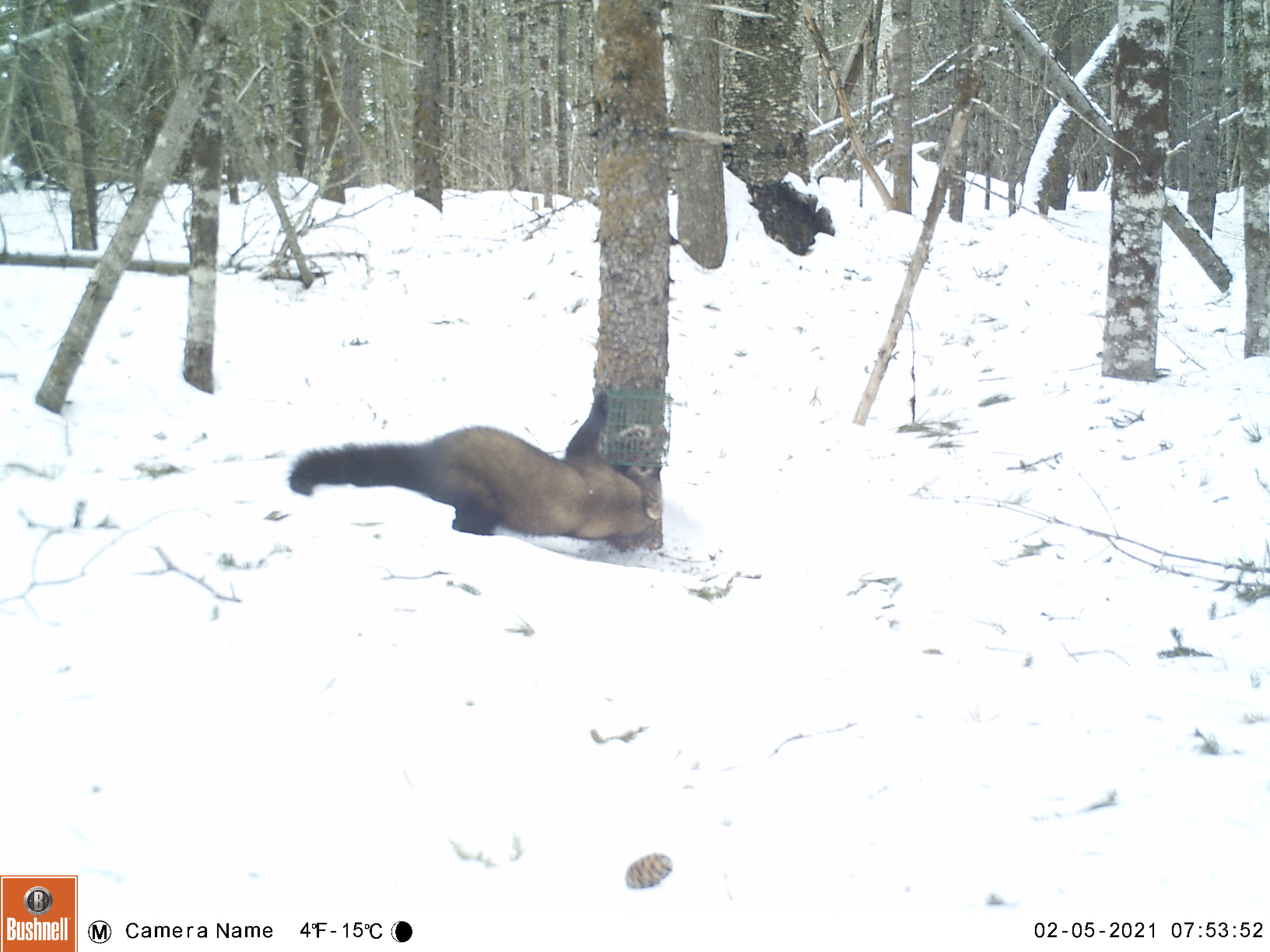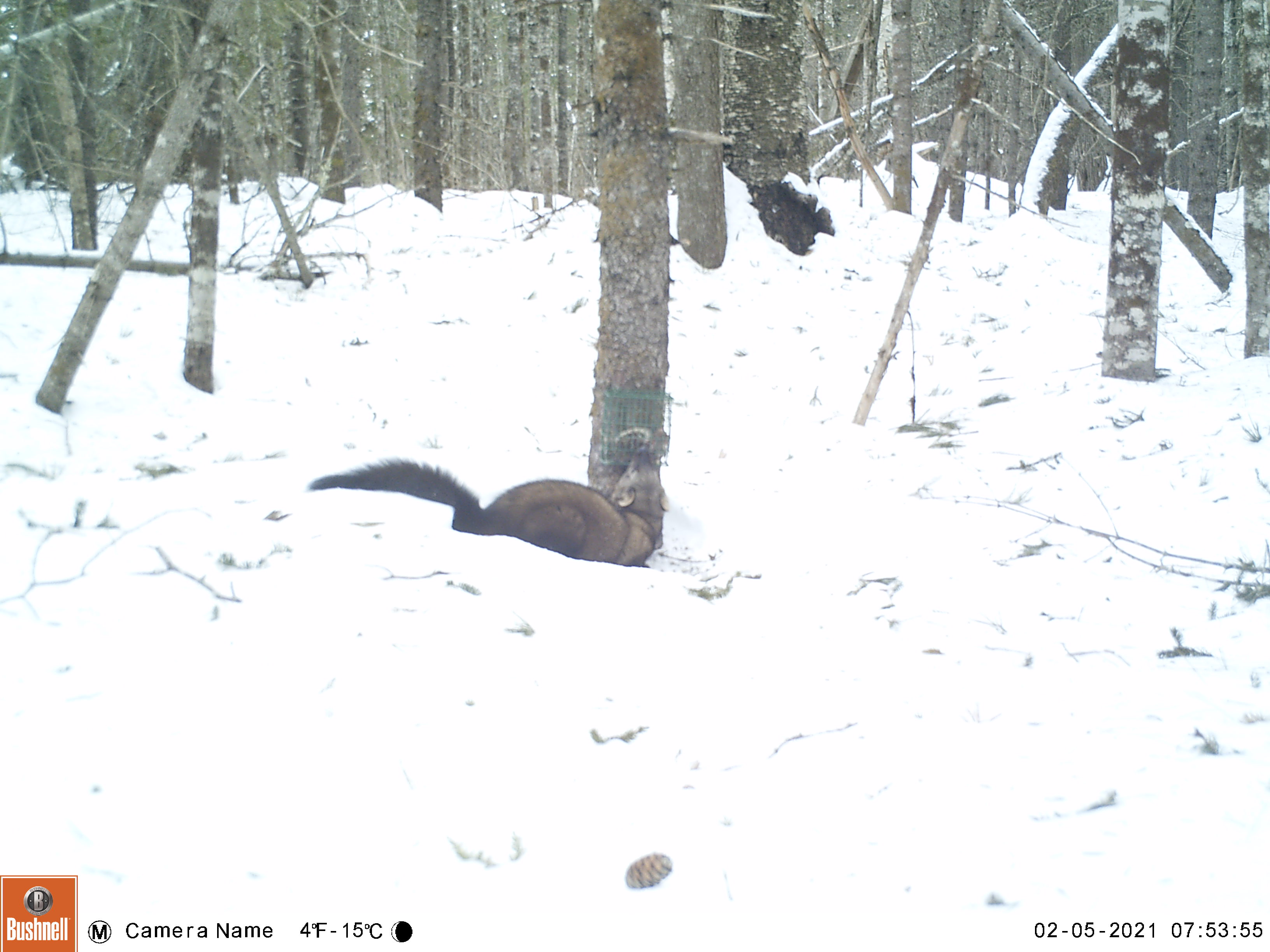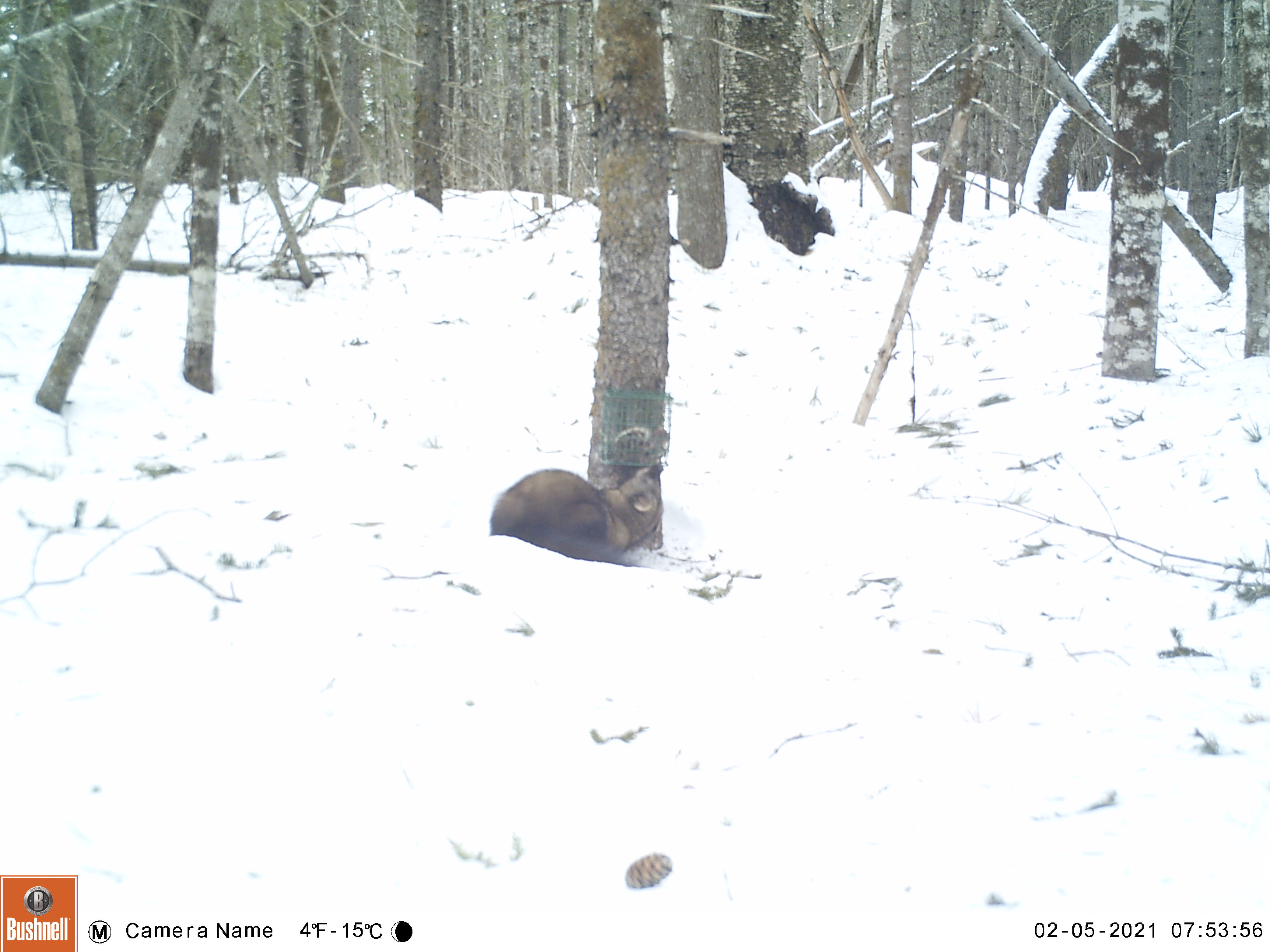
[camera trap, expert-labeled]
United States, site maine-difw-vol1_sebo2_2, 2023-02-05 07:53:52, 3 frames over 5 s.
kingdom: Animalia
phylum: Chordata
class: Mammalia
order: Carnivora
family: Mustelidae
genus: Pekania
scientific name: Pekania pennanti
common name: fisher